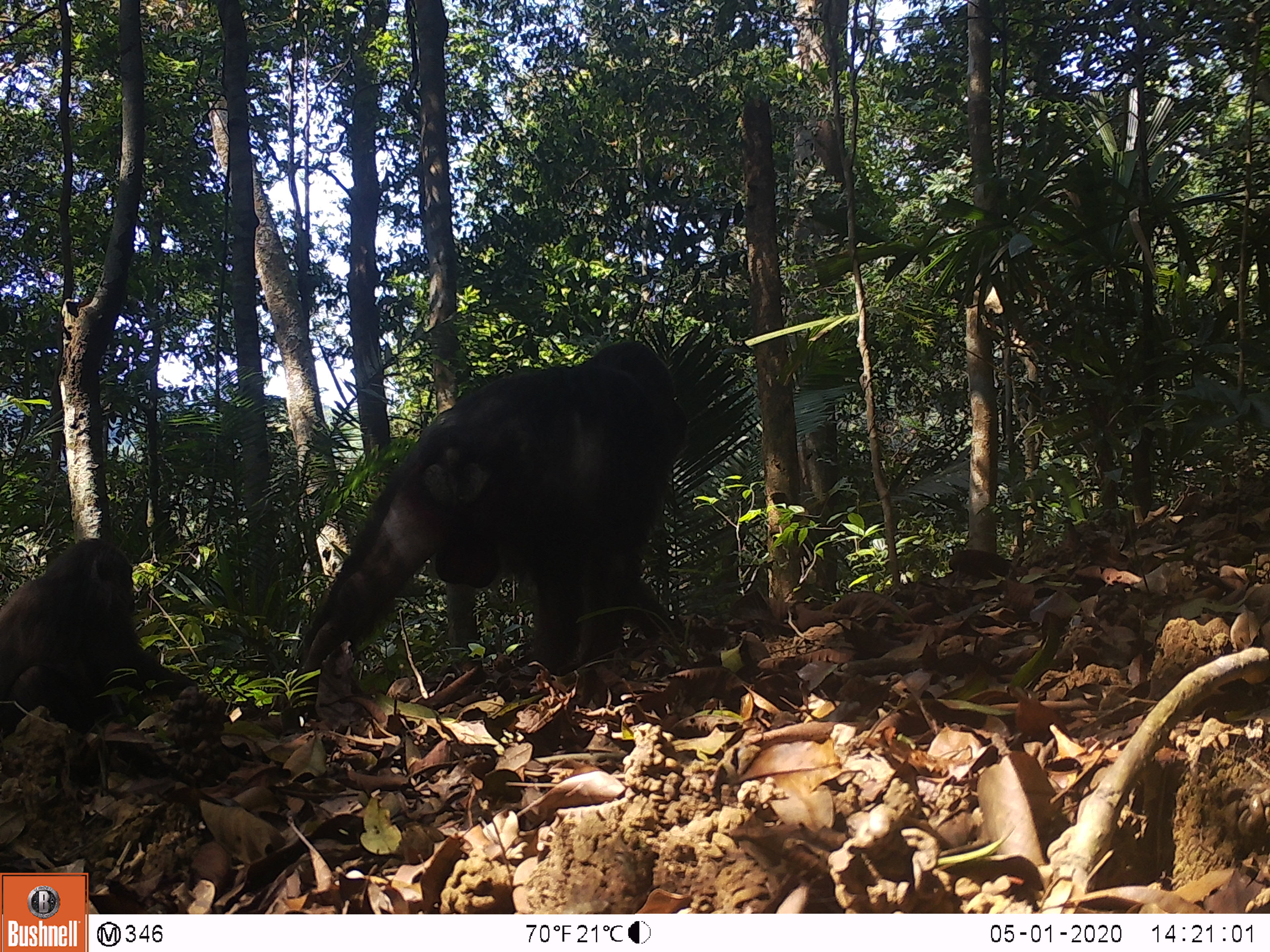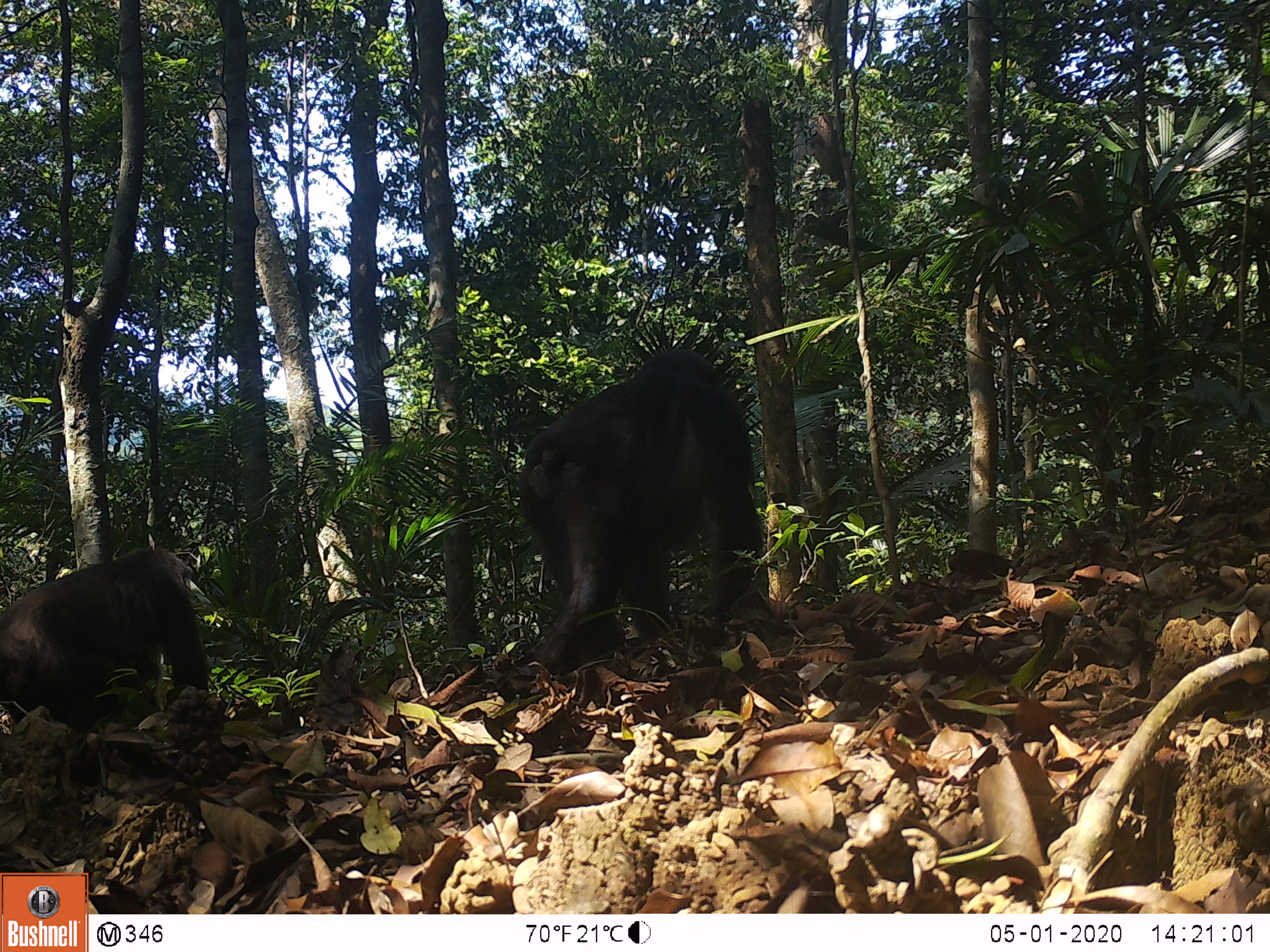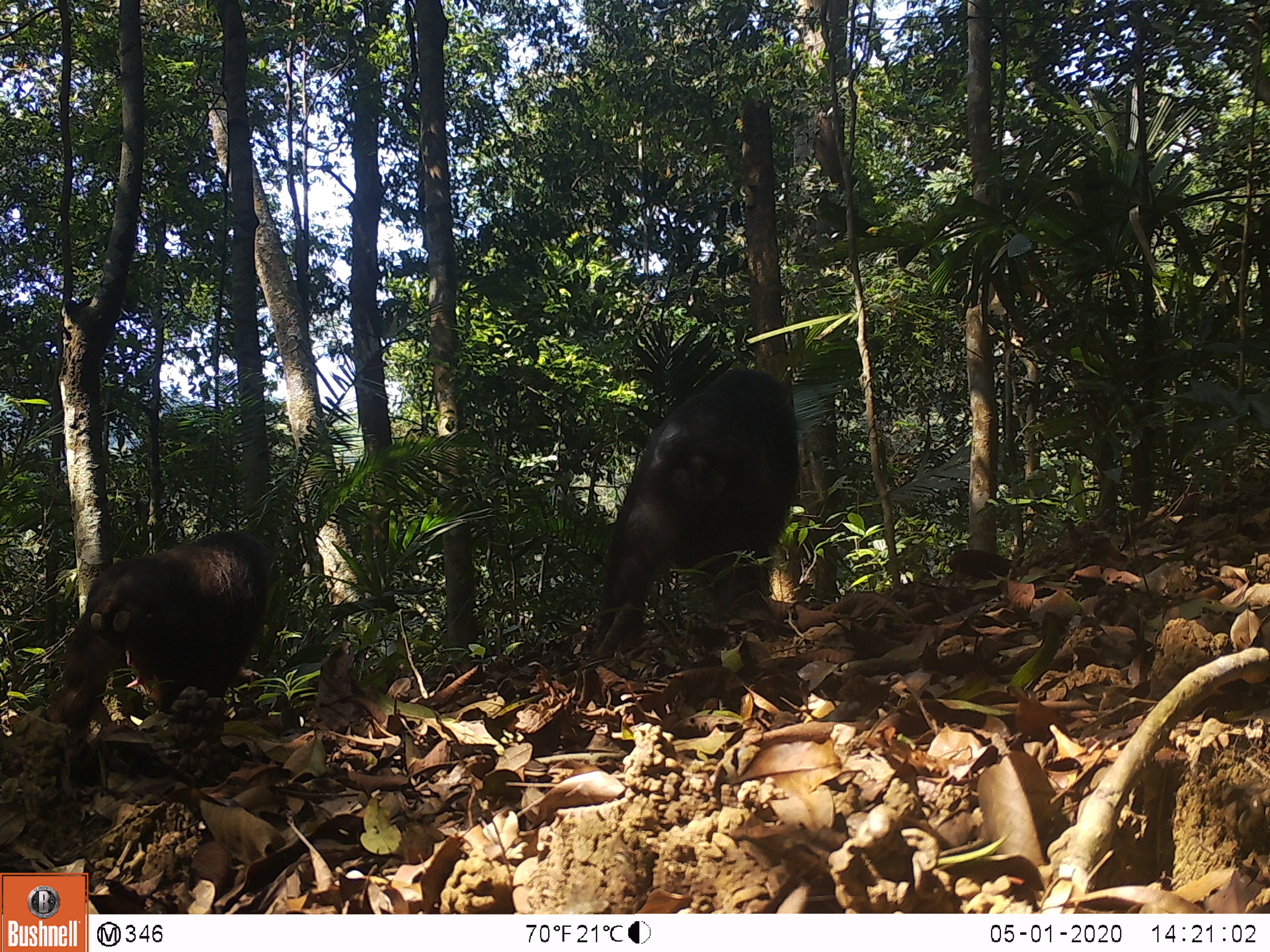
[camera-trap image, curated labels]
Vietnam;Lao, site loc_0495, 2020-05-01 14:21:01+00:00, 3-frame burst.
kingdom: Animalia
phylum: Chordata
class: Mammalia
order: Primates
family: Cercopithecidae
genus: Macaca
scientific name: Macaca arctoides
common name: stump-tailed macaque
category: stump tailed macaque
Stump tailed macaque (stump-tailed macaque) (Macaca arctoides). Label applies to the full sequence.